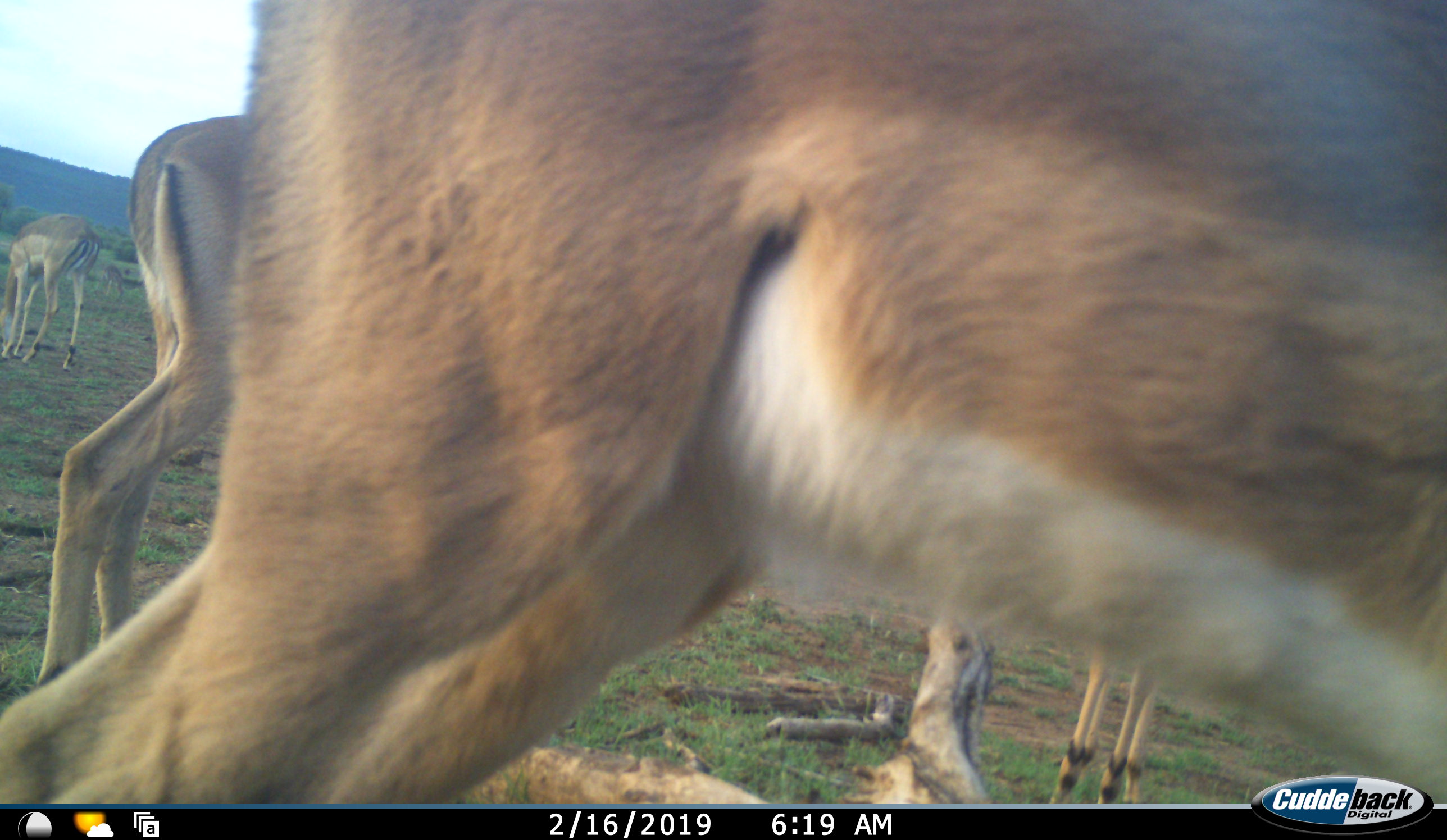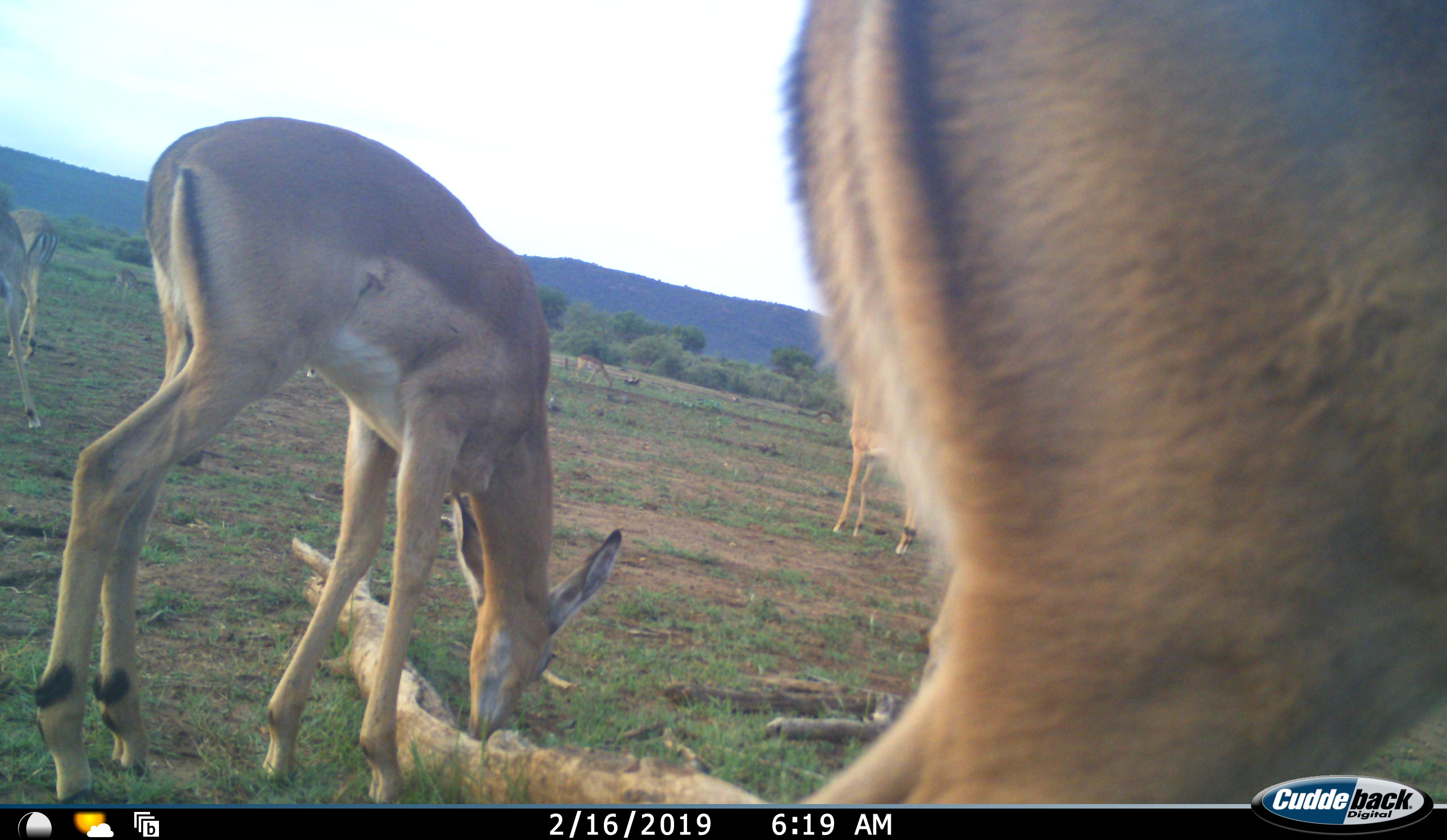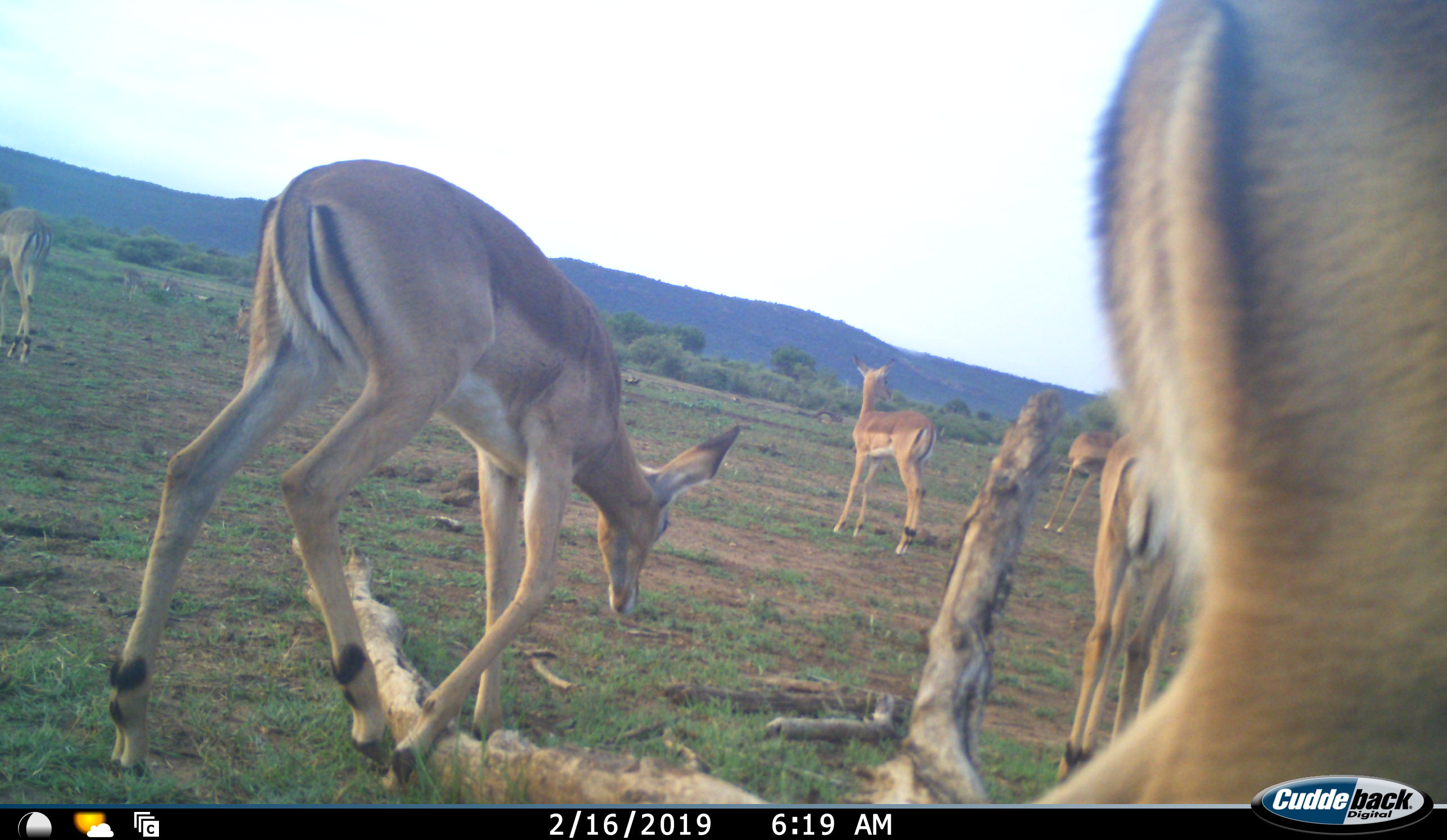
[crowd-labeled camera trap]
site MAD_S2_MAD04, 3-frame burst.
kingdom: Animalia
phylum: Chordata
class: Mammalia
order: Artiodactyla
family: Bovidae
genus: Aepyceros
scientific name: Aepyceros melampus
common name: impala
Impala (Aepyceros melampus), count 6. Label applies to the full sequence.